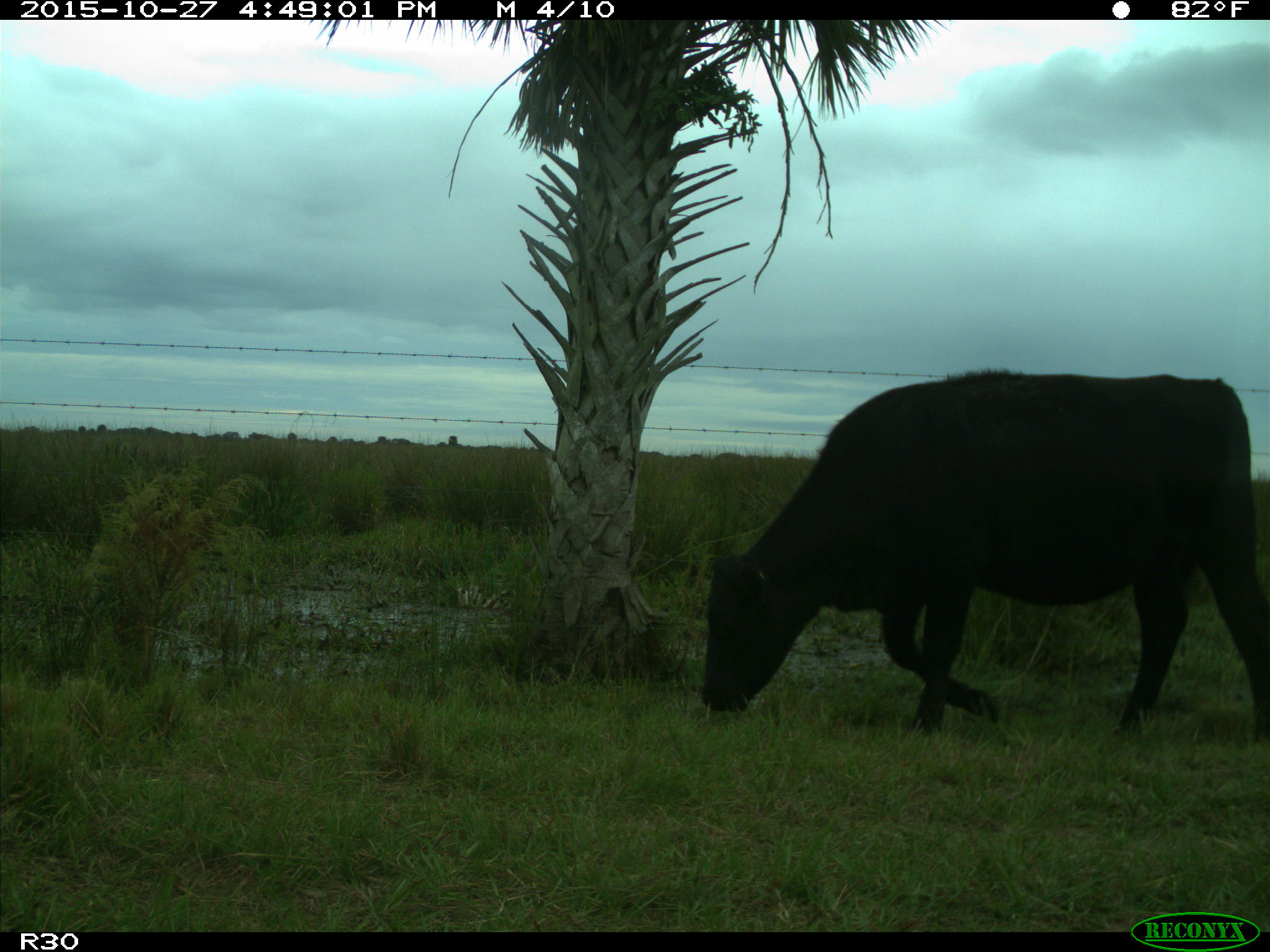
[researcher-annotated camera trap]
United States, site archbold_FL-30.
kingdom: Animalia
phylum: Chordata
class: Mammalia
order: Artiodactyla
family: Bovidae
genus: Bos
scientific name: Bos taurus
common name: domestic cow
Bos taurus (domestic cow).